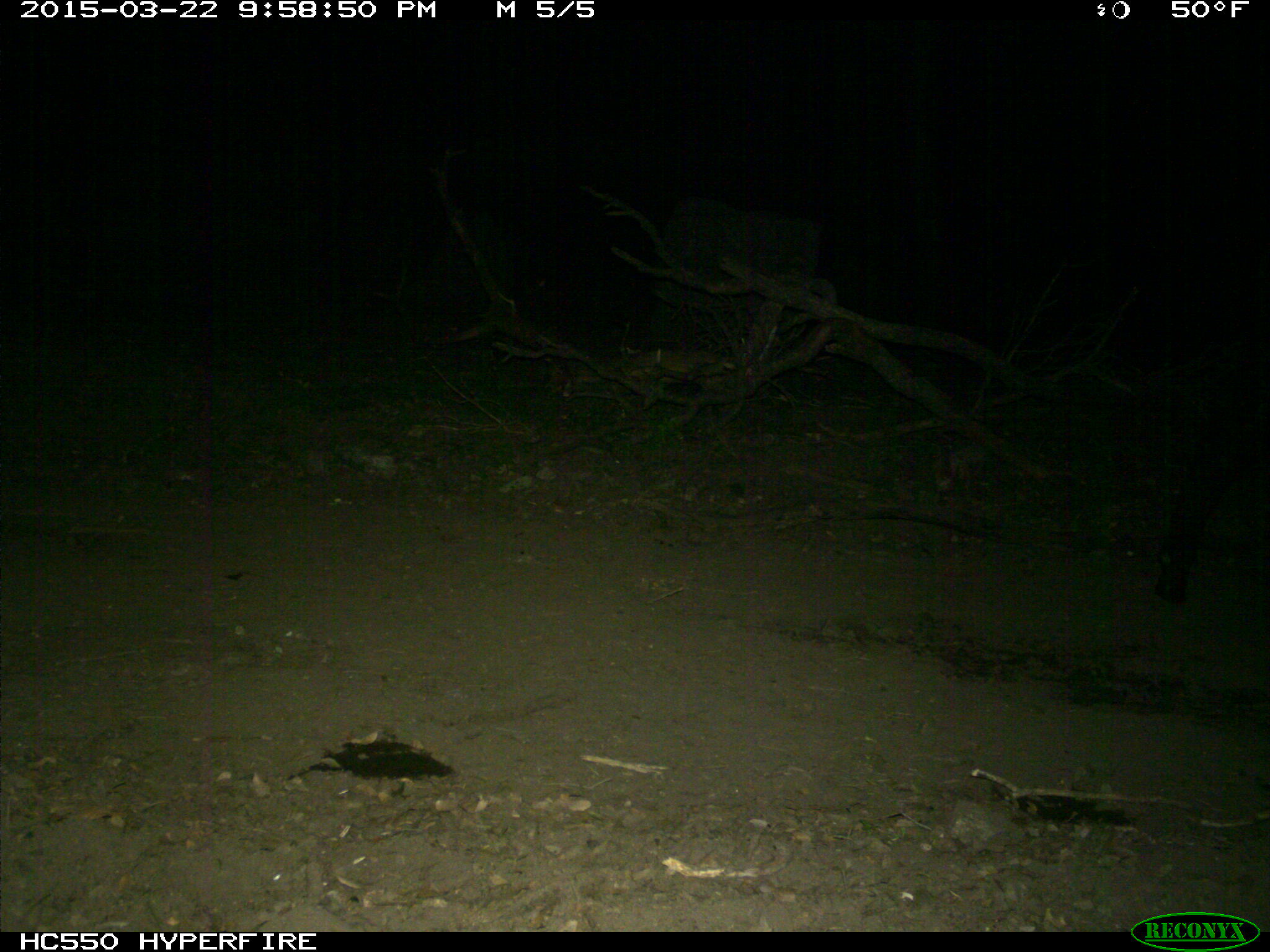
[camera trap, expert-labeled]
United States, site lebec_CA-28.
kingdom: Animalia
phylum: Chordata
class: Mammalia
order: Artiodactyla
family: Bovidae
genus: Bos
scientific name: Bos taurus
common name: domestic cow